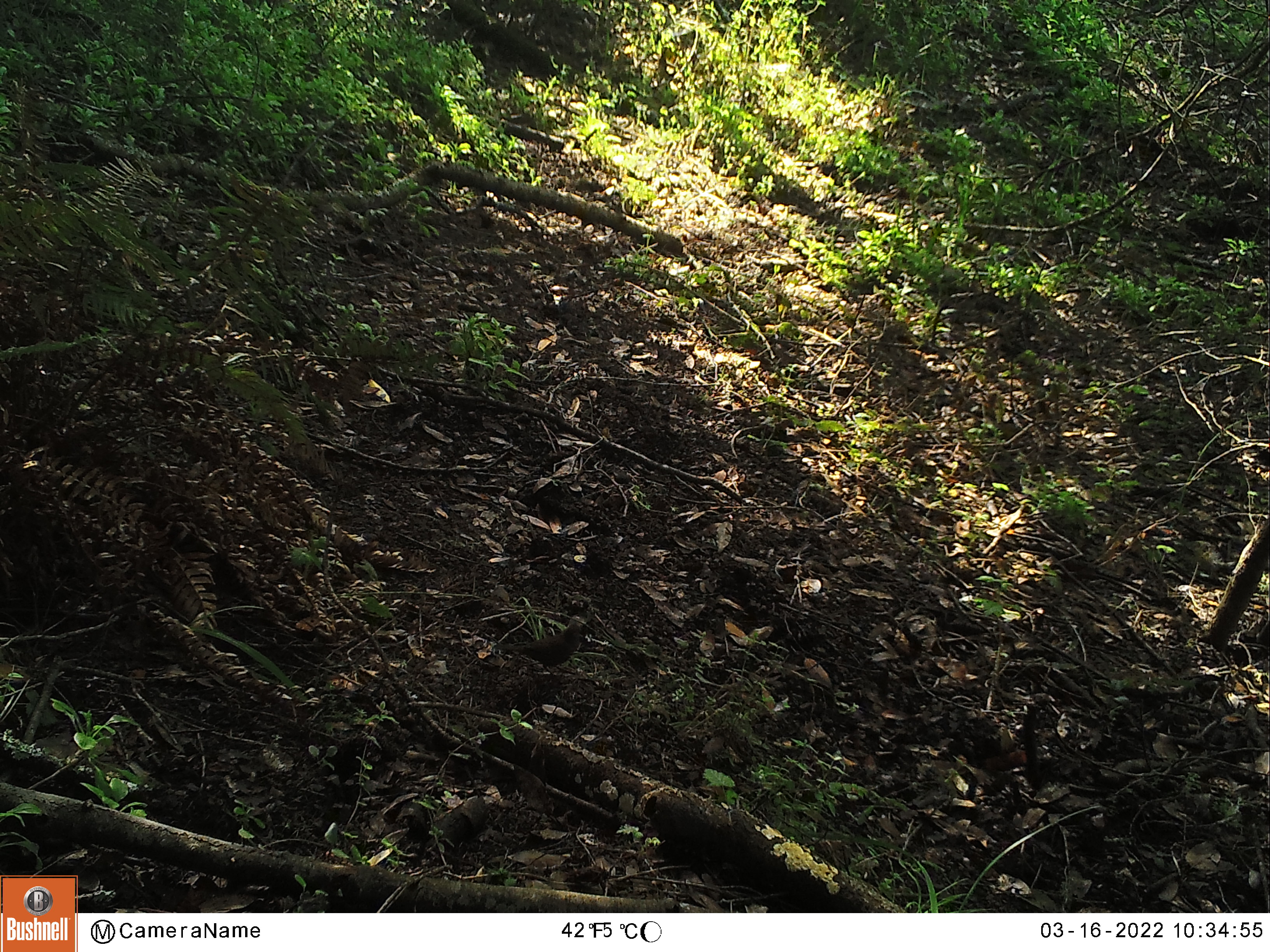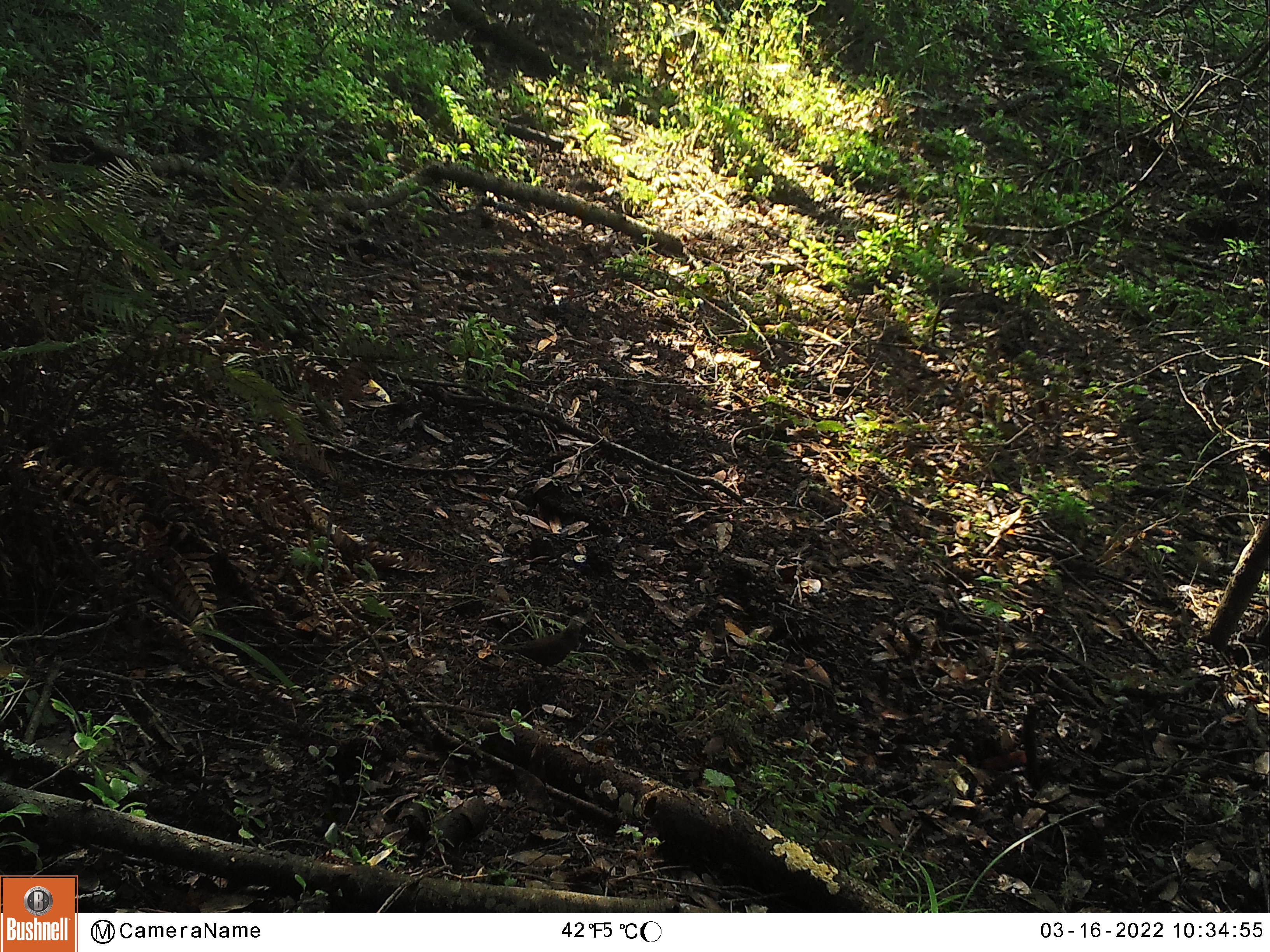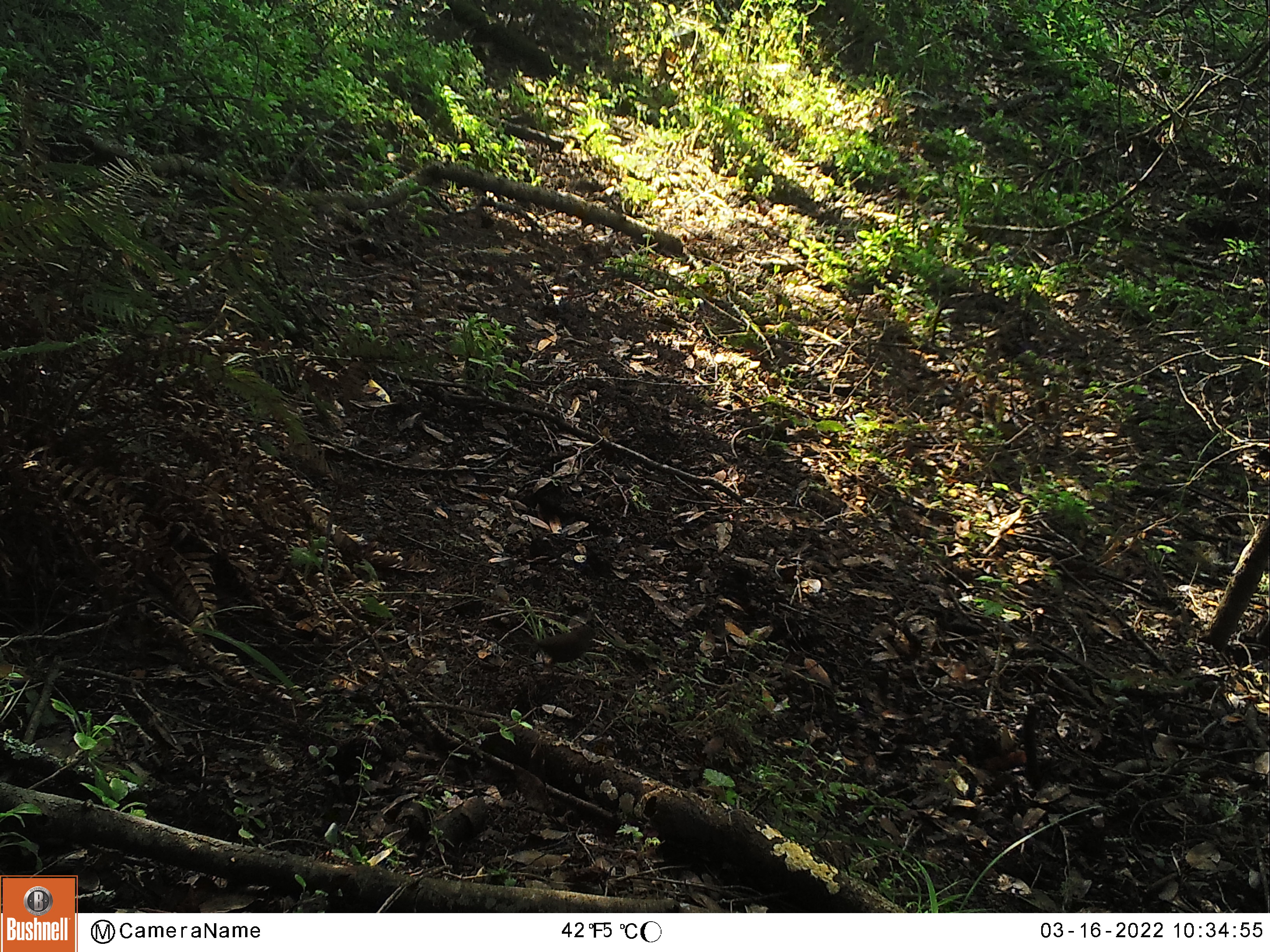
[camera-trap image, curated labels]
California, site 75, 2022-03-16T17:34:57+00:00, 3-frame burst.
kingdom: Animalia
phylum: Chordata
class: Aves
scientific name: Aves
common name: bird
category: unknown bird